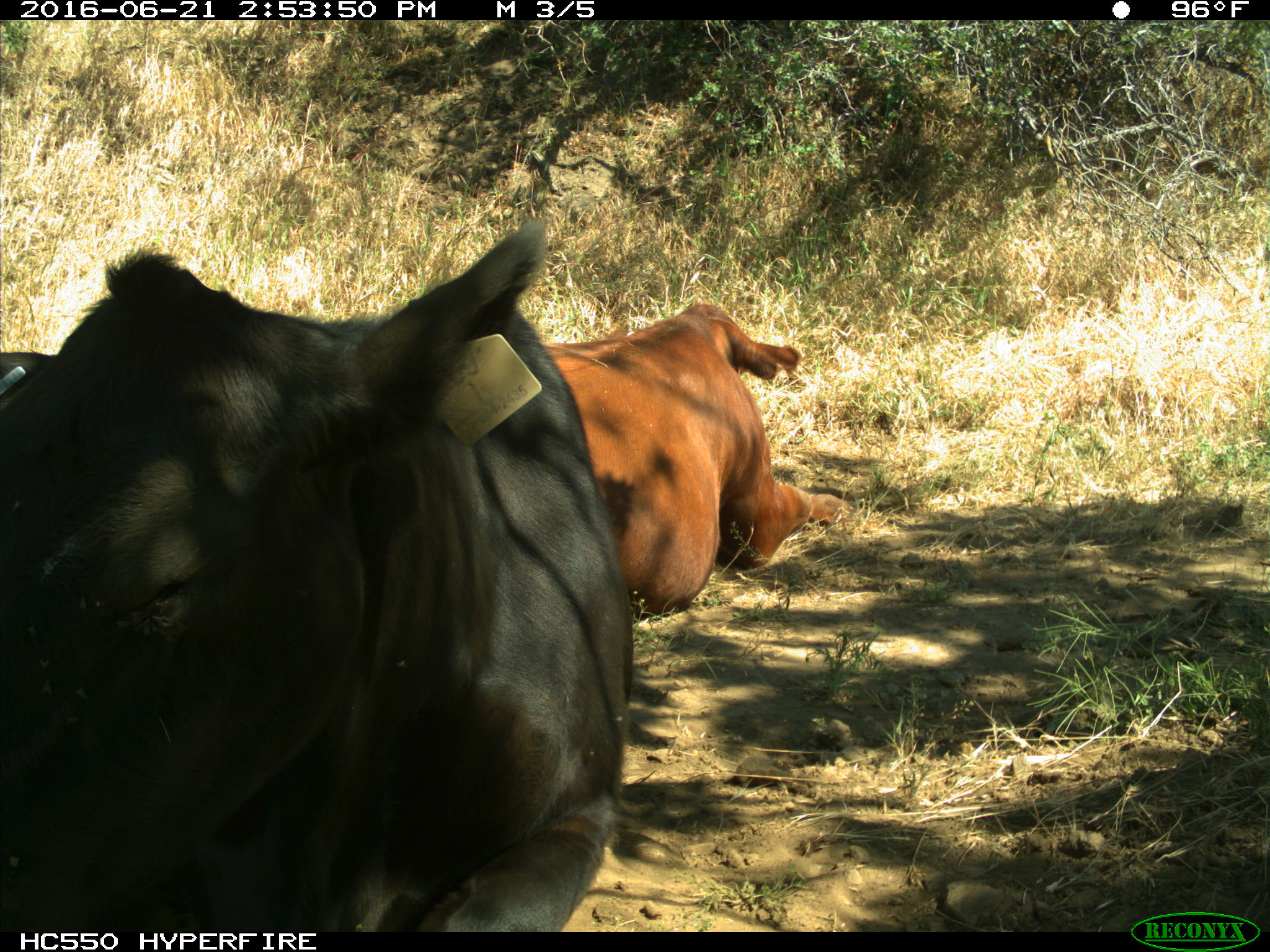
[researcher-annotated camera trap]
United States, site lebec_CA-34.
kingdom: Animalia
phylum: Chordata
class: Mammalia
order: Artiodactyla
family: Bovidae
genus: Bos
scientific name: Bos taurus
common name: domestic cow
Bos taurus (domestic cow).